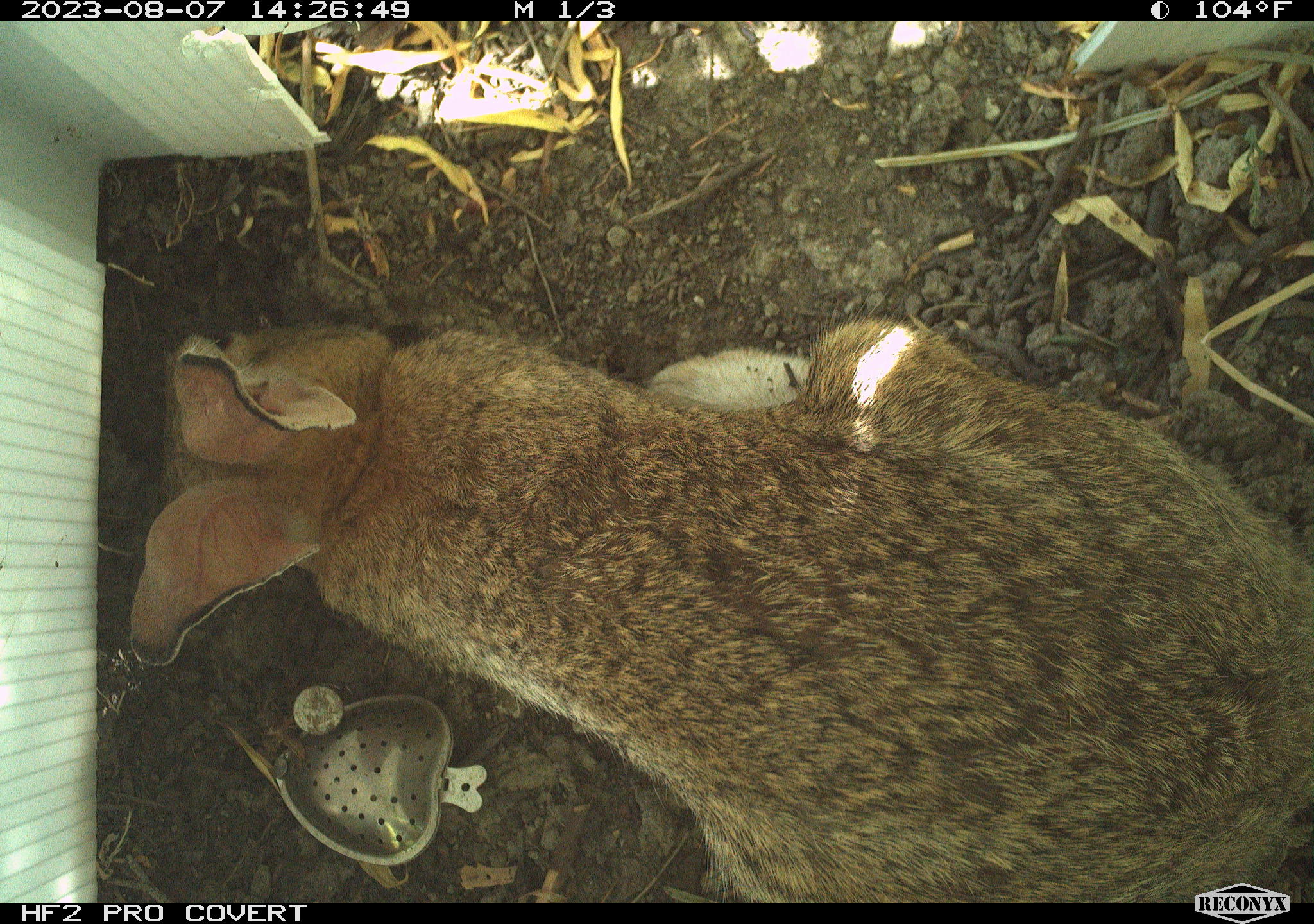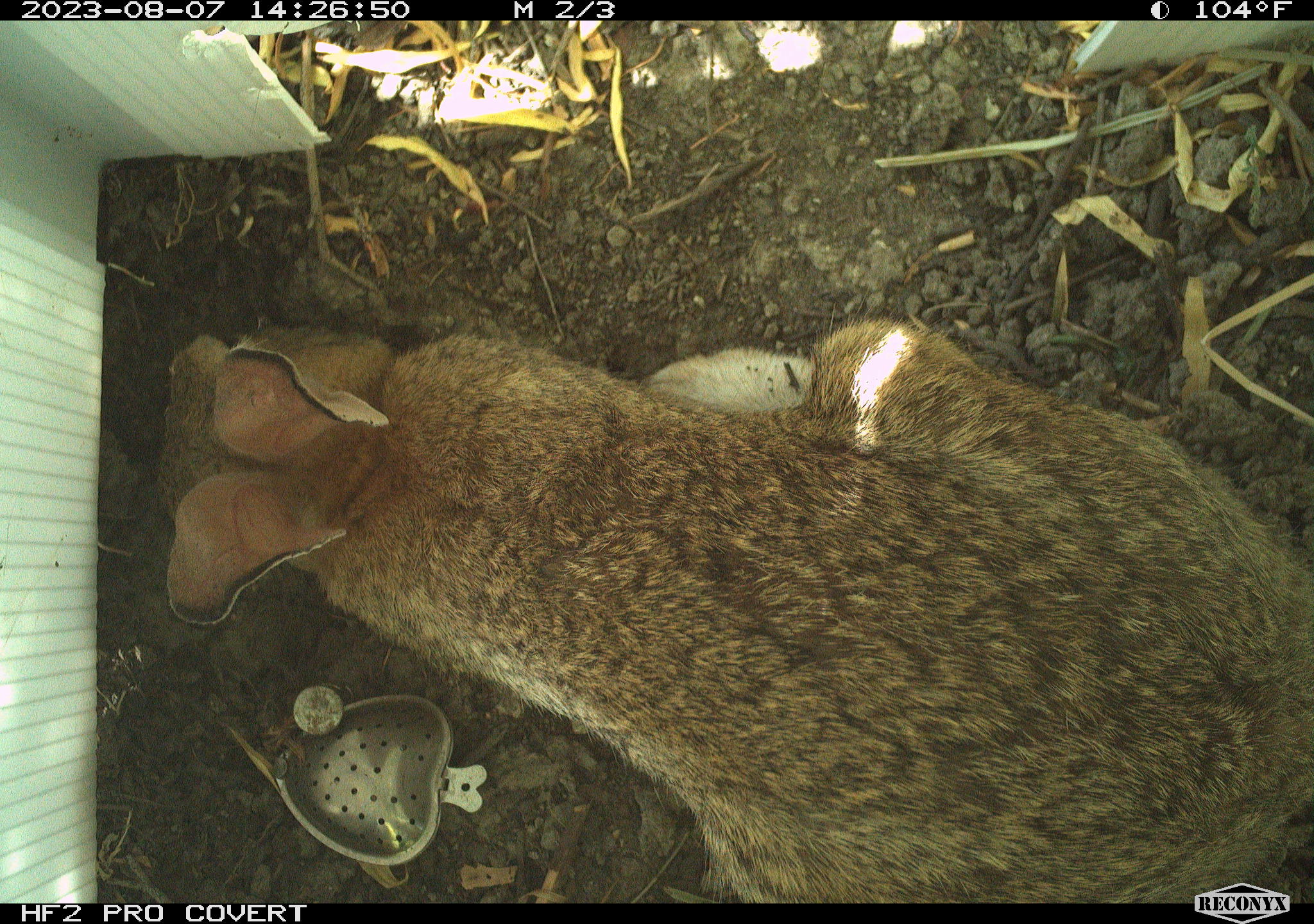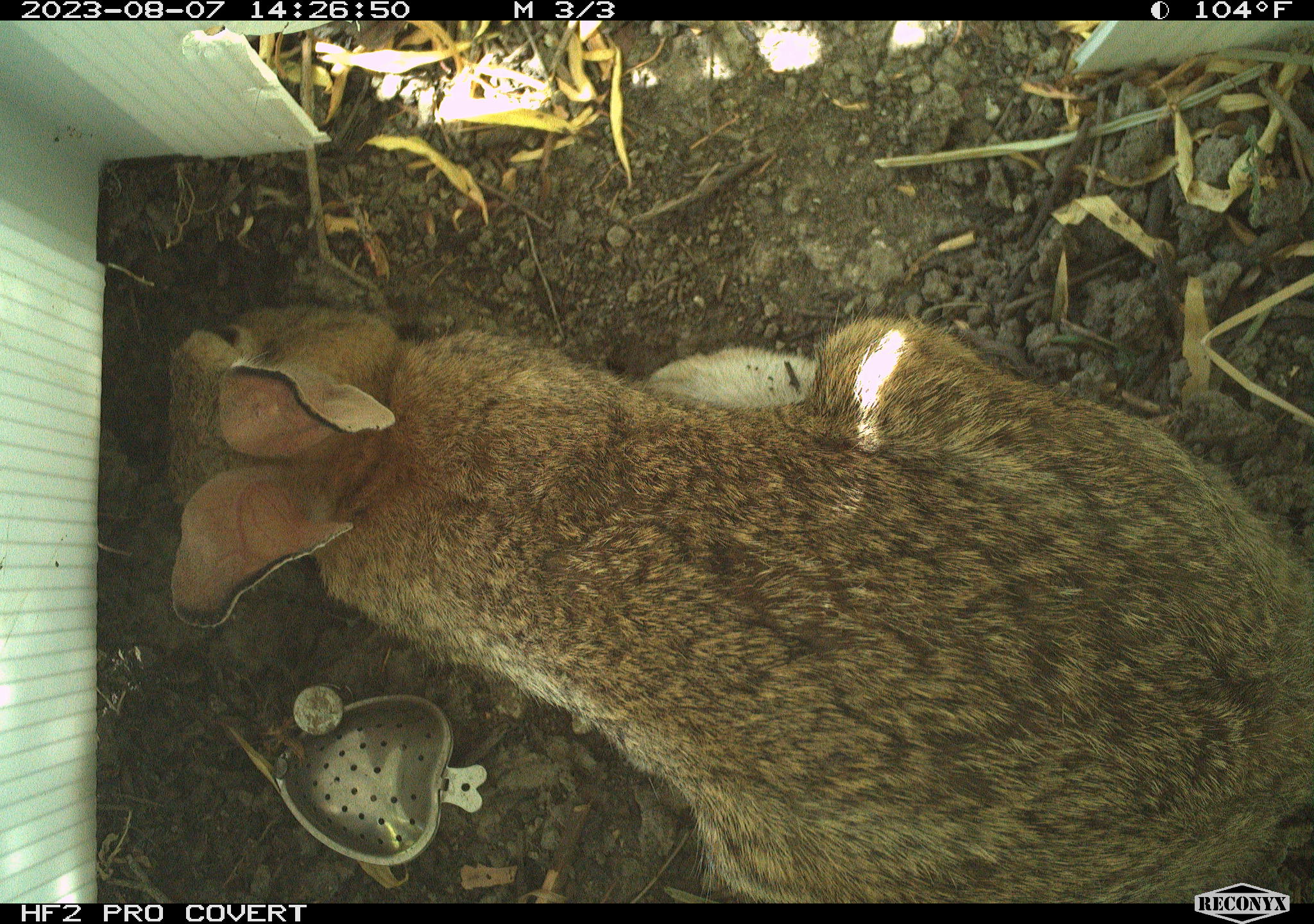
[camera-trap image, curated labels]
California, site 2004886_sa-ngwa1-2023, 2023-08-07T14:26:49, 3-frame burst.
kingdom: Animalia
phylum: Chordata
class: Mammalia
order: Lagomorpha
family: Leporidae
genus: Sylvilagus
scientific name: Sylvilagus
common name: cottontail rabbits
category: sylvilagus species